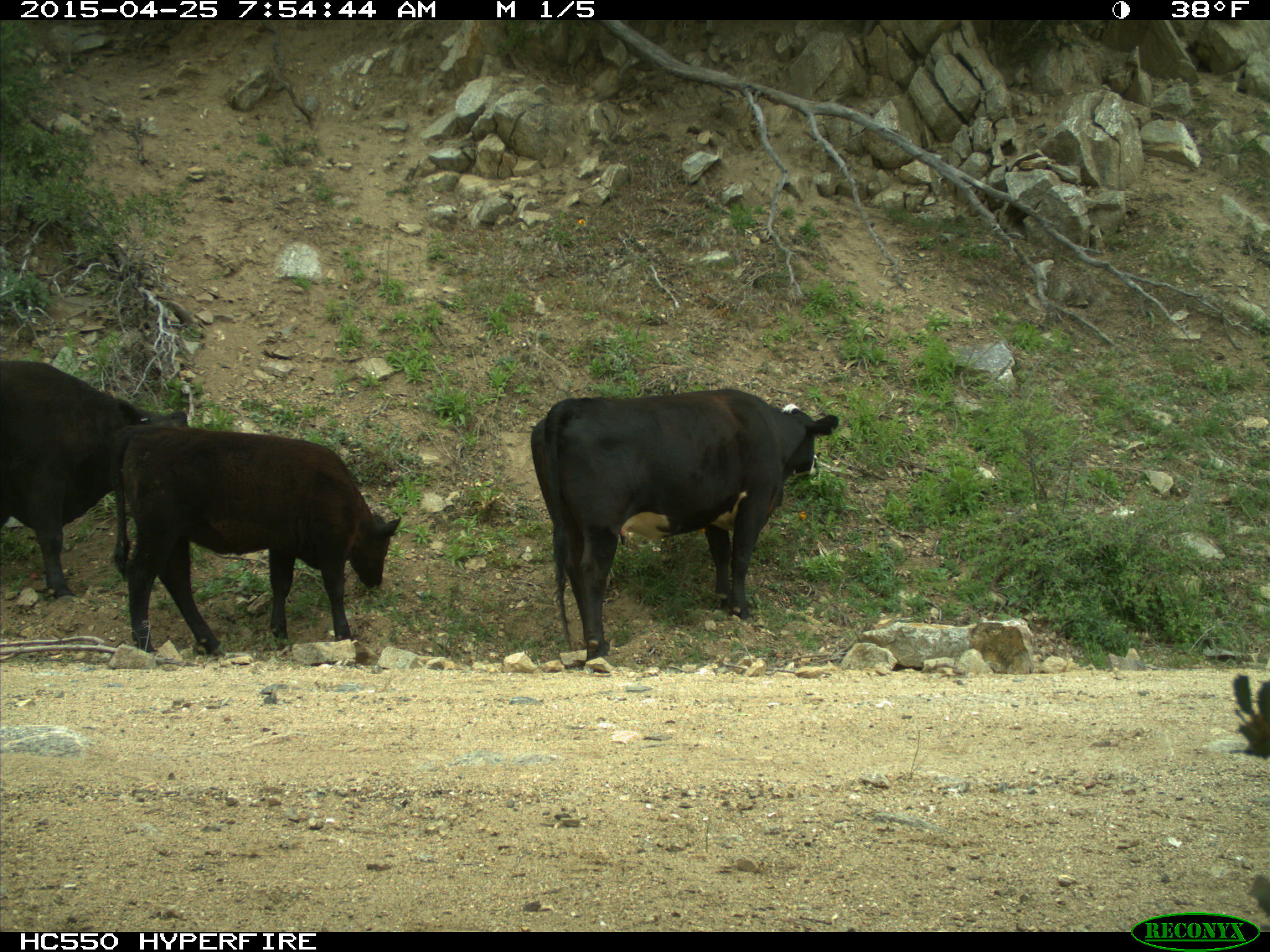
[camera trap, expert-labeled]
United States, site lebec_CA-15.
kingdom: Animalia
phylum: Chordata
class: Mammalia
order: Artiodactyla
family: Bovidae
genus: Bos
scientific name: Bos taurus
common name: domestic cow